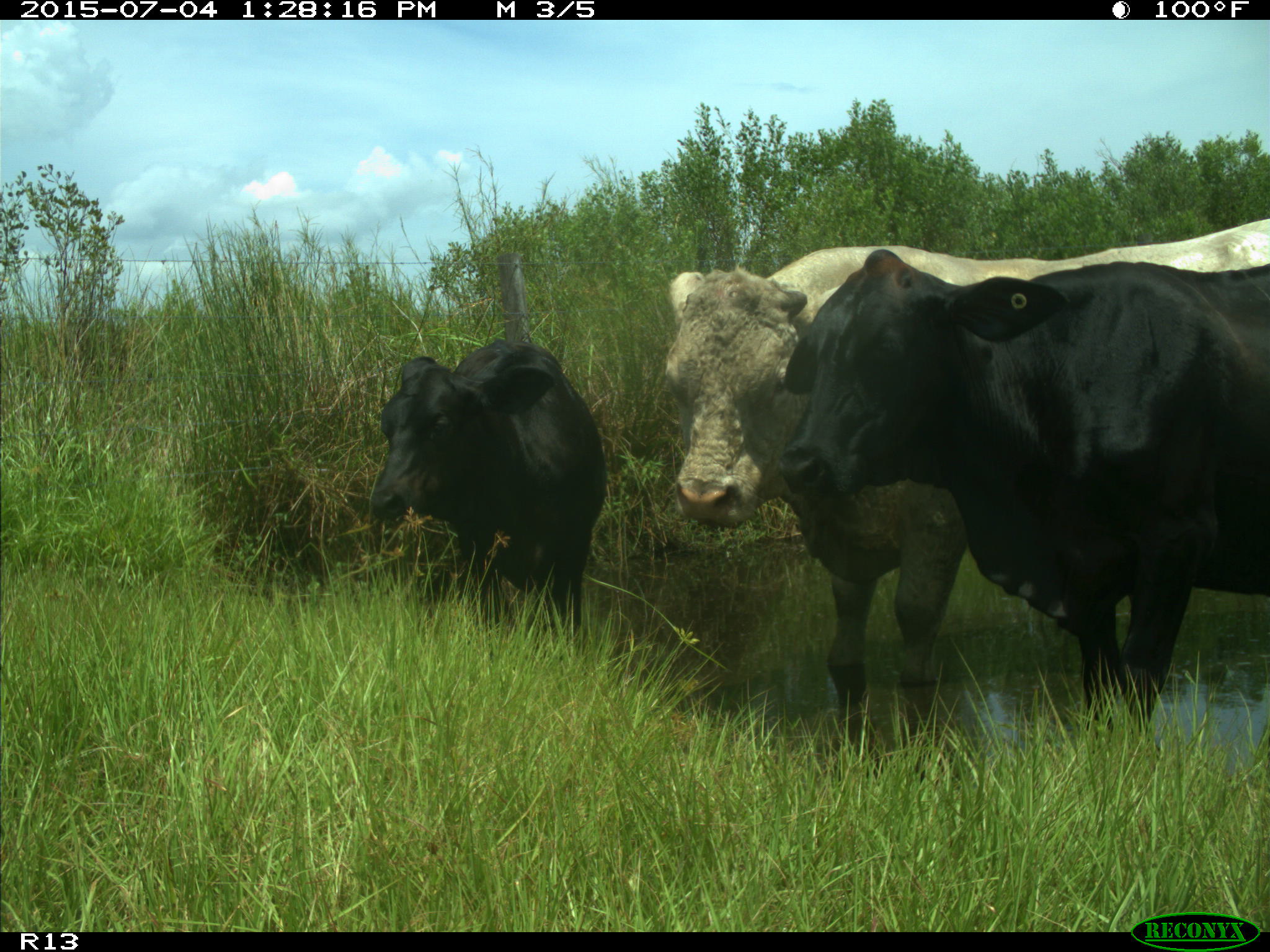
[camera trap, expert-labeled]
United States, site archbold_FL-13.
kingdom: Animalia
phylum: Chordata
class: Mammalia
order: Artiodactyla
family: Bovidae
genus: Bos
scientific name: Bos taurus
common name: domestic cow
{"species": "Bos taurus (domestic cow)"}